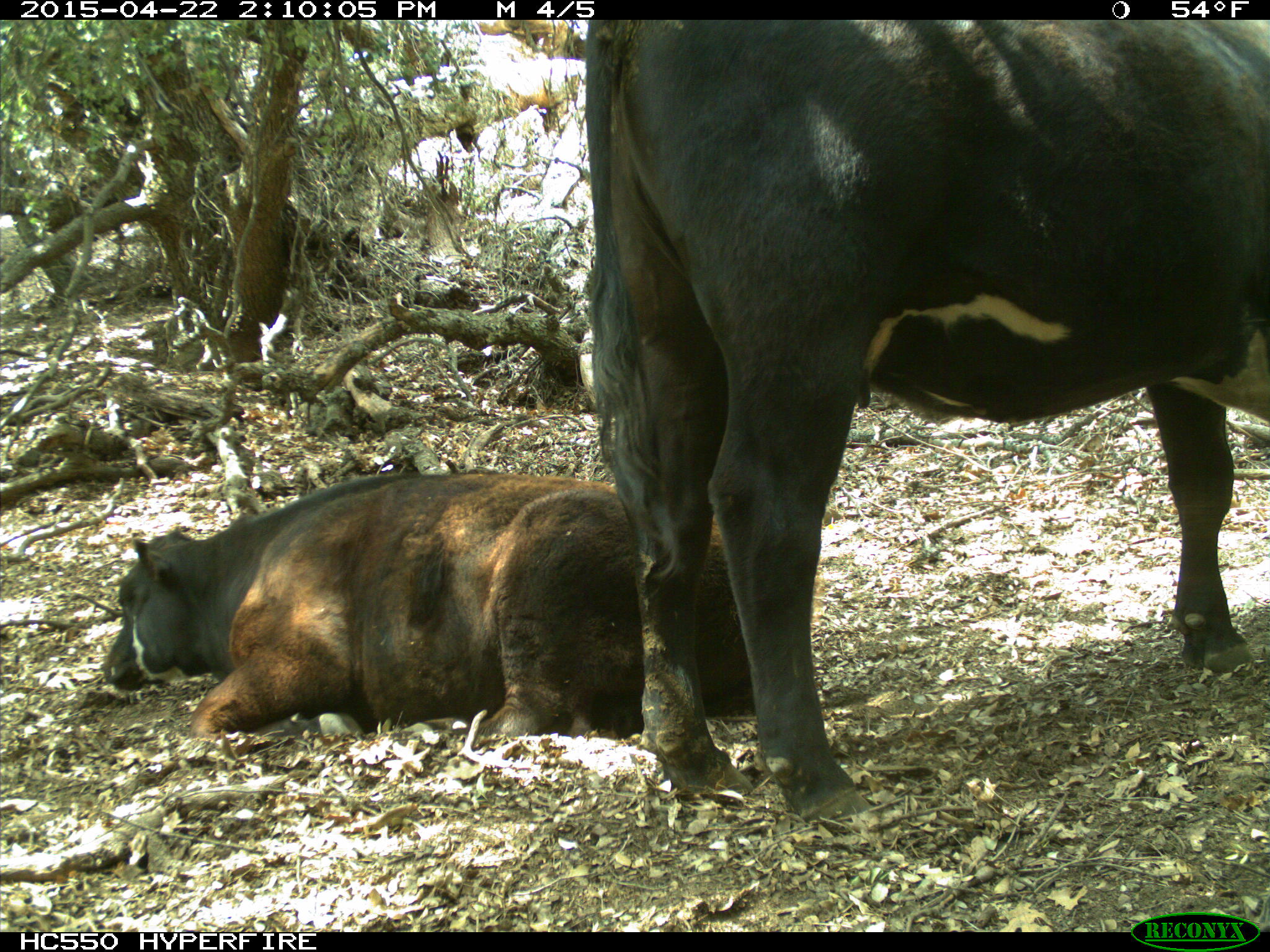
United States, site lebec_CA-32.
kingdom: Animalia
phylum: Chordata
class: Mammalia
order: Artiodactyla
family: Bovidae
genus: Bos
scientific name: Bos taurus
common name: domestic cow